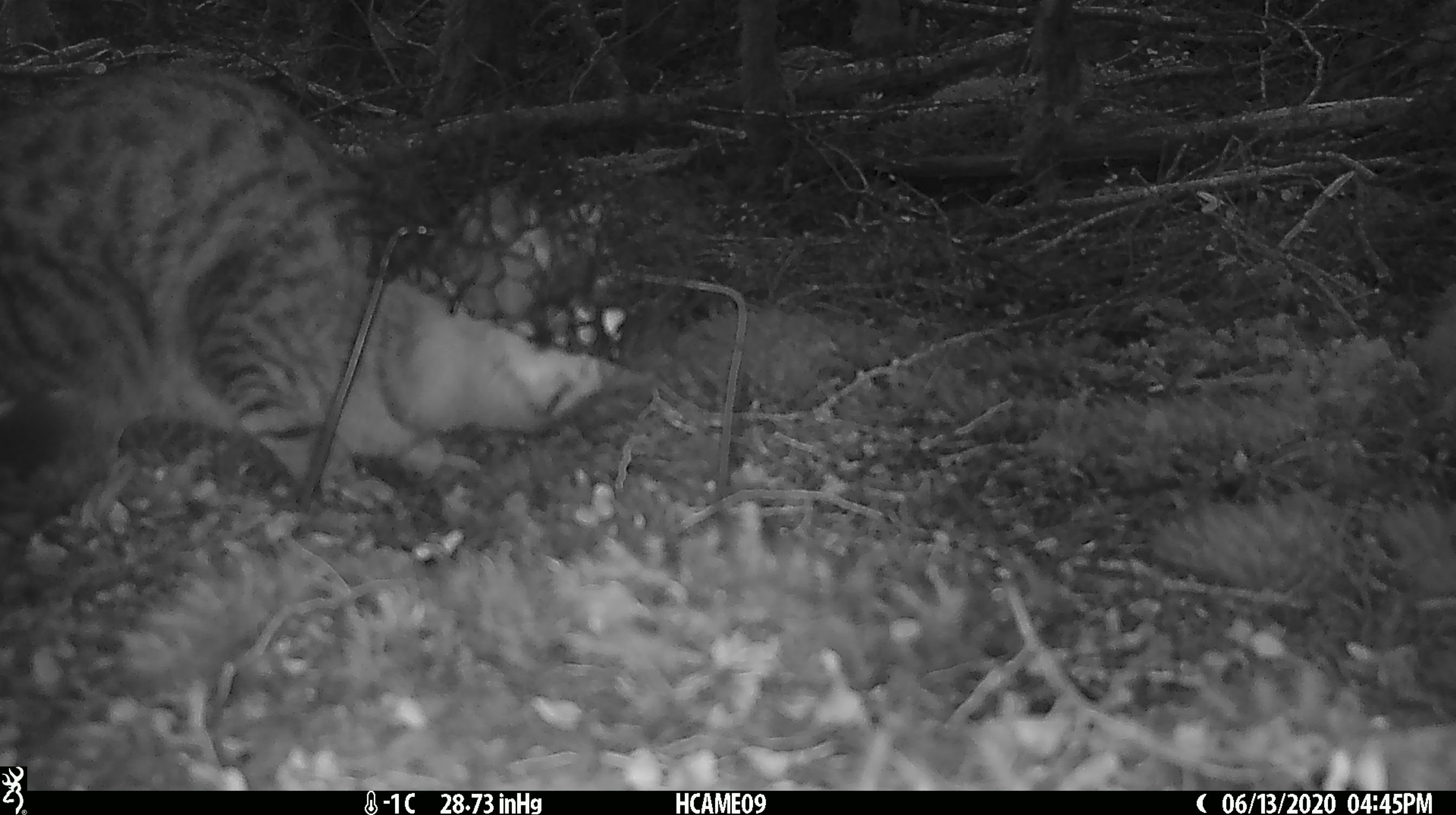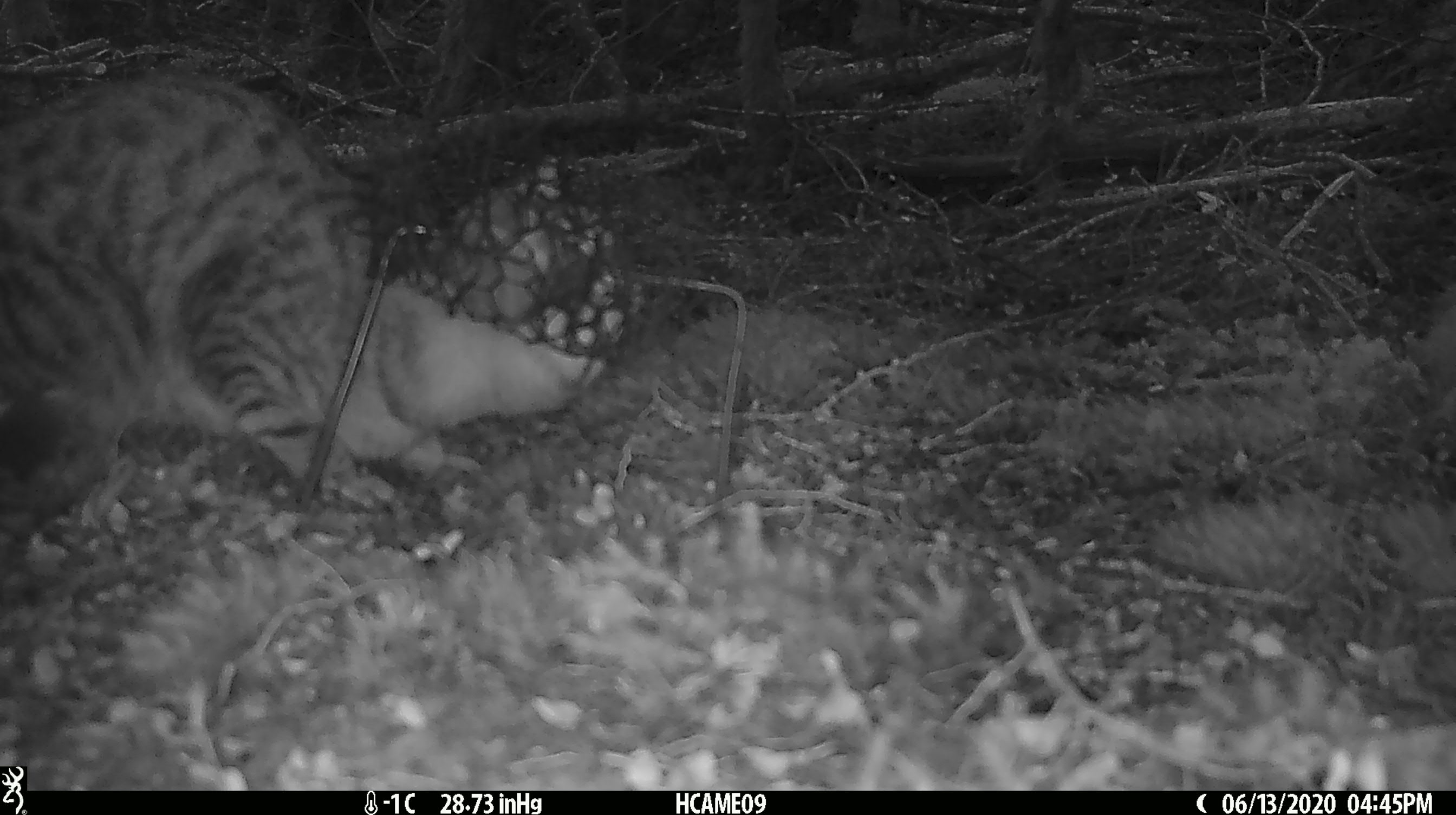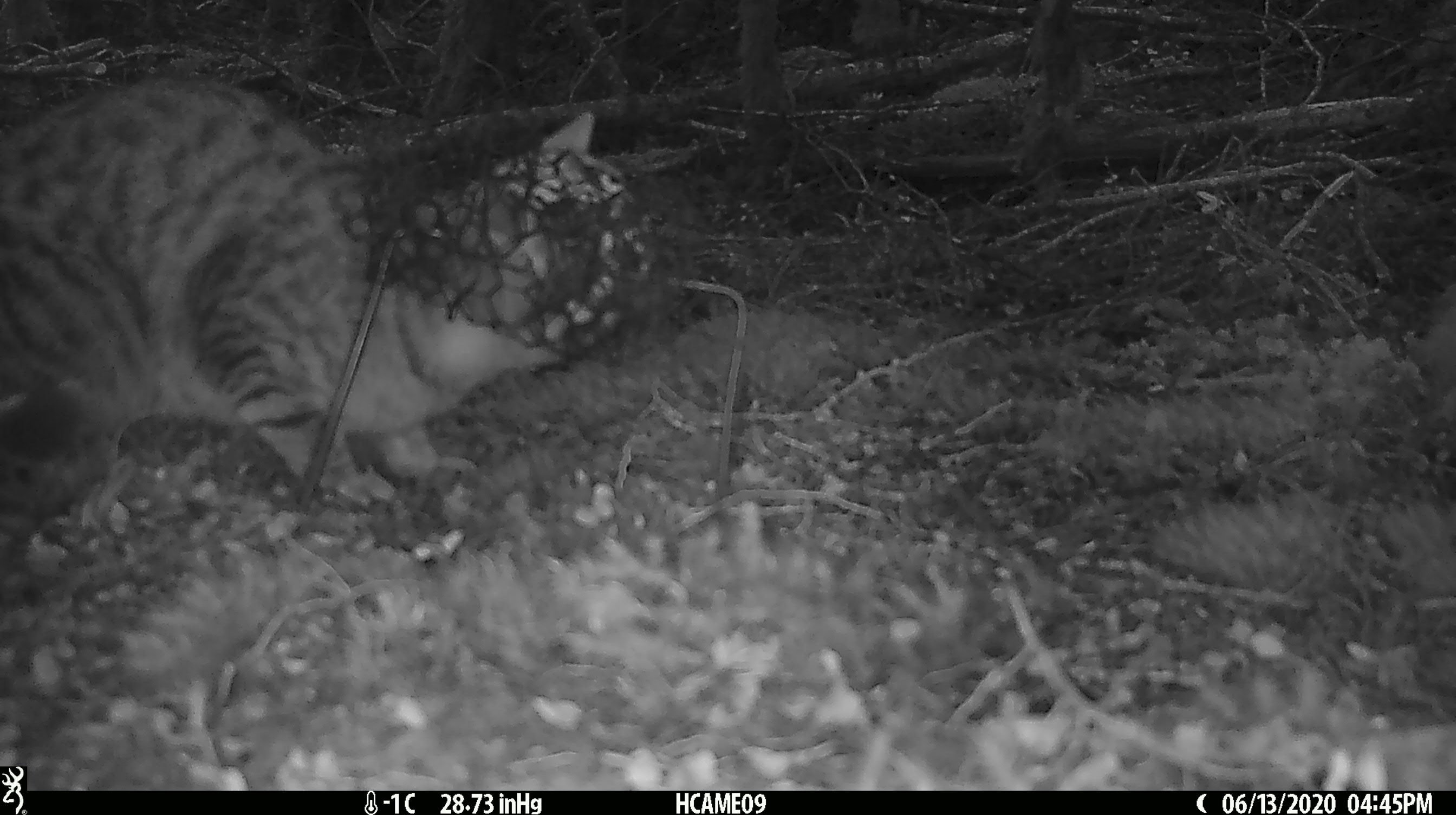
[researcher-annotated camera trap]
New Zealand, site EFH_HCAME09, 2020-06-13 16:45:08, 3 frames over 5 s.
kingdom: Animalia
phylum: Chordata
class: Mammalia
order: Carnivora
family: Felidae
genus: Felis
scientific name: Felis catus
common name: domestic cat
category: cat